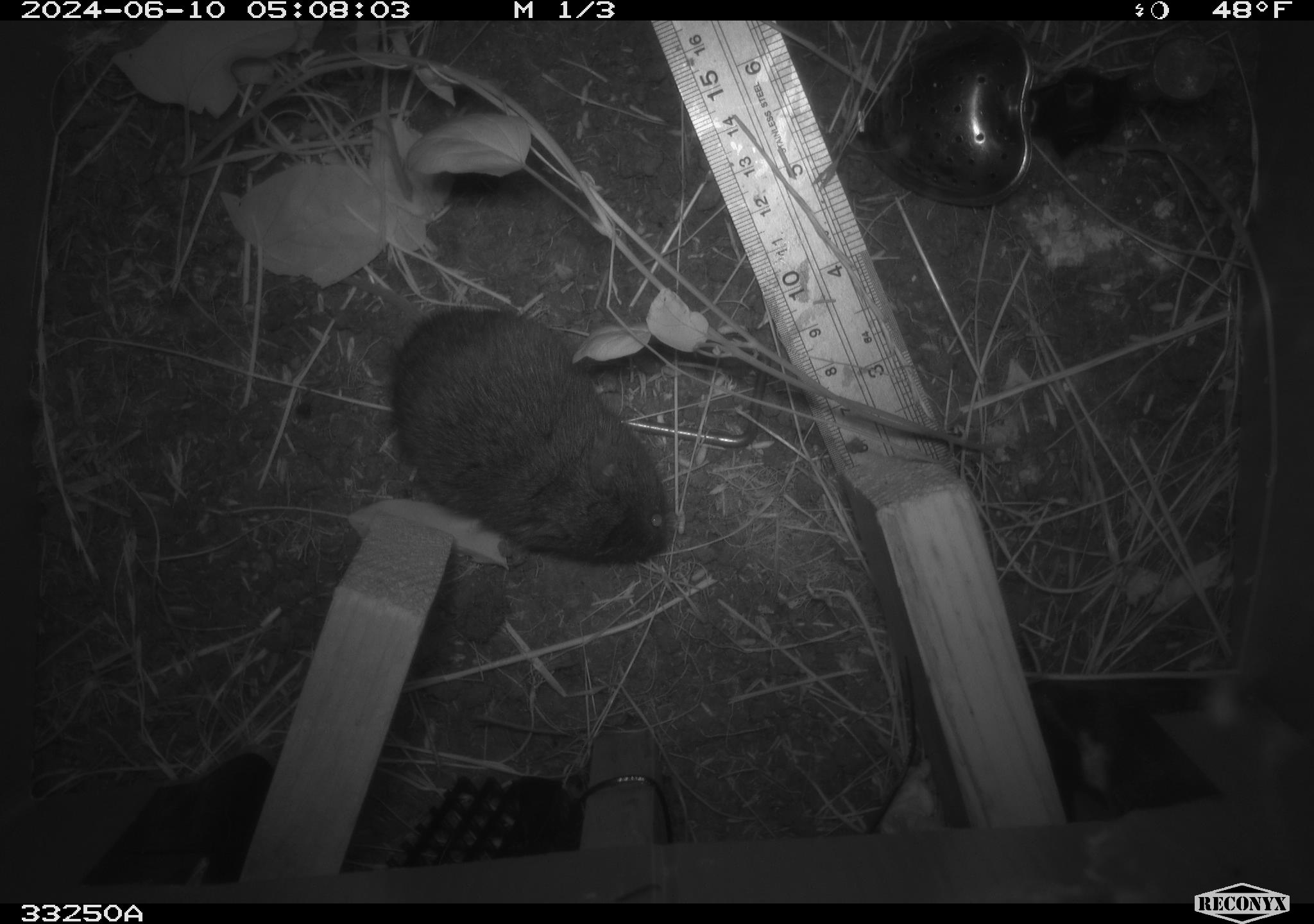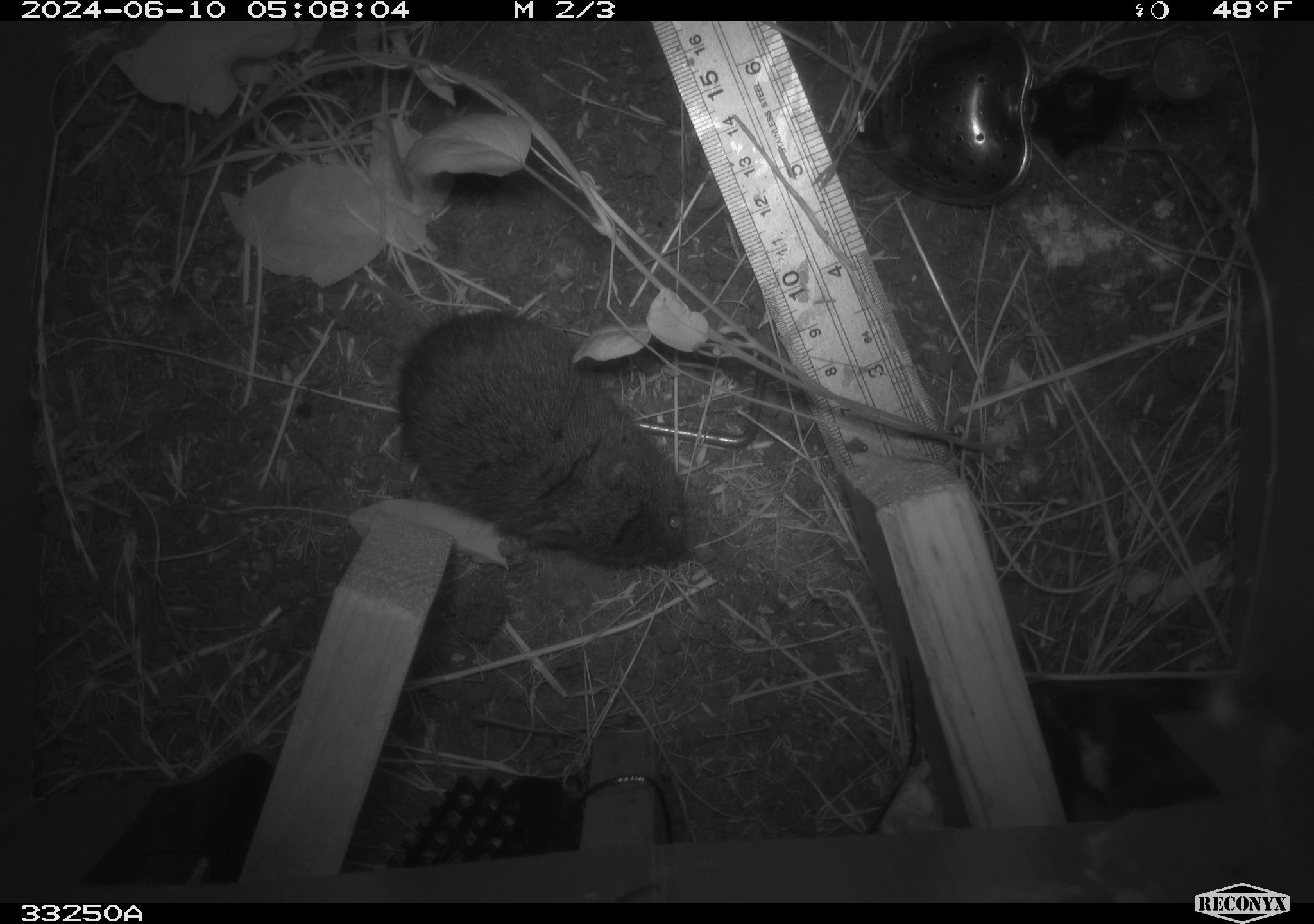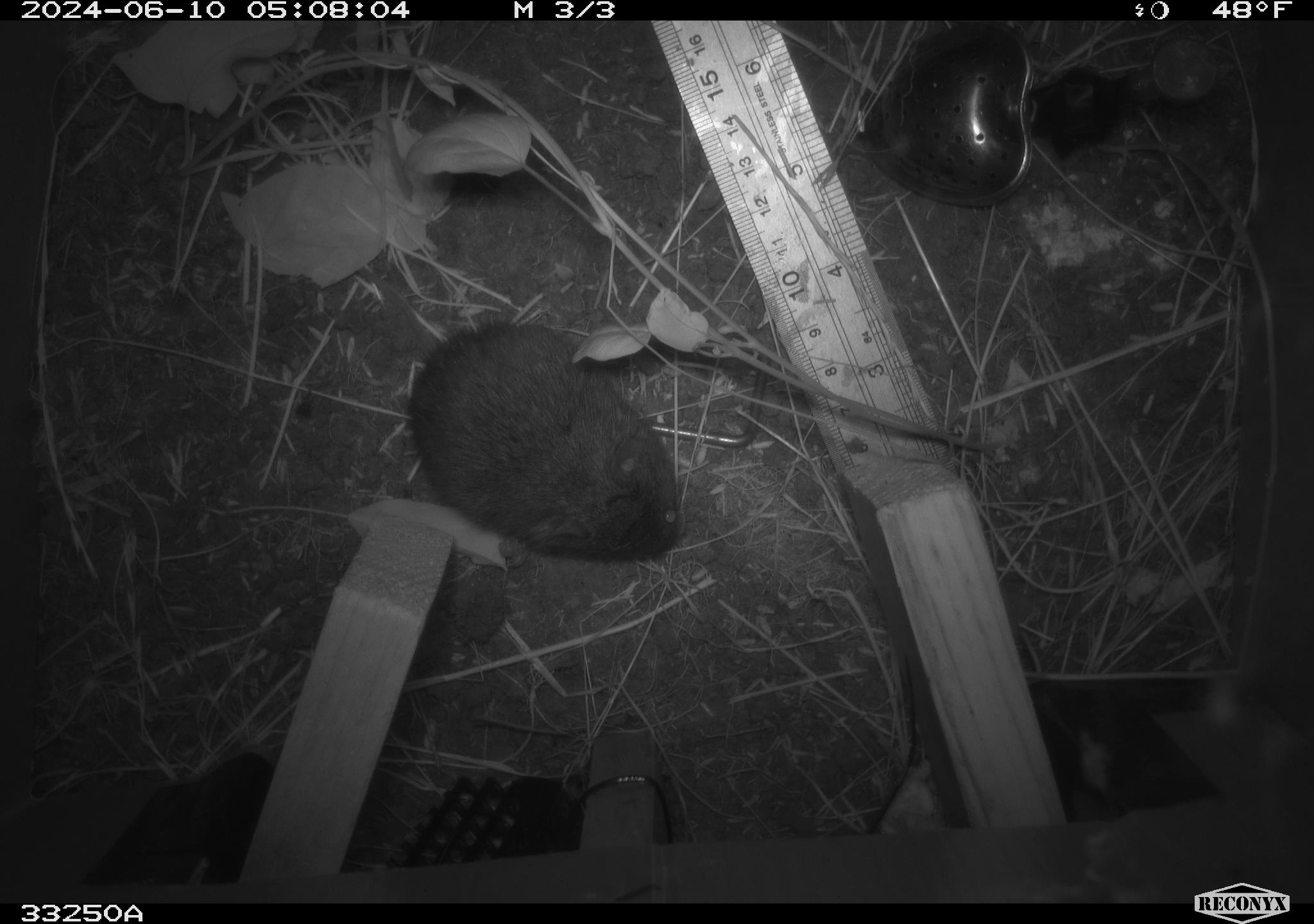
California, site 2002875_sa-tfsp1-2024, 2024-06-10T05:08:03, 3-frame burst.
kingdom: Animalia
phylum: Chordata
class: Mammalia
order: Rodentia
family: Cricetidae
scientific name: Arvicolinae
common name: voles, lemmings, and muskrats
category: arvicolinae subfamily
Arvicolinae subfamily (voles, lemmings, and muskrats) (Arvicolinae).